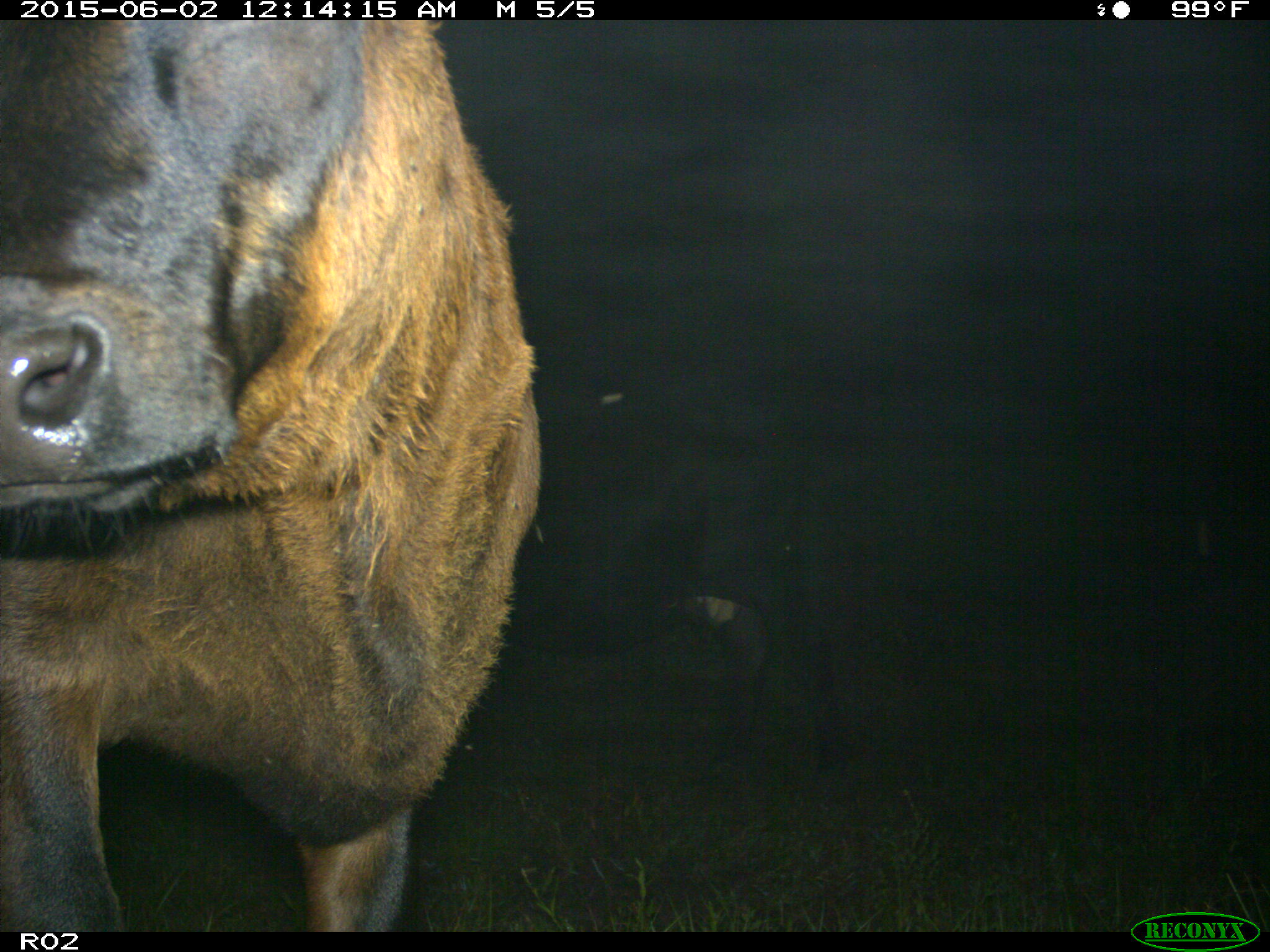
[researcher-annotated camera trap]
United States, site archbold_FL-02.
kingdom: Animalia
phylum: Chordata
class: Mammalia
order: Artiodactyla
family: Bovidae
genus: Bos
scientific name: Bos taurus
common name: domestic cow